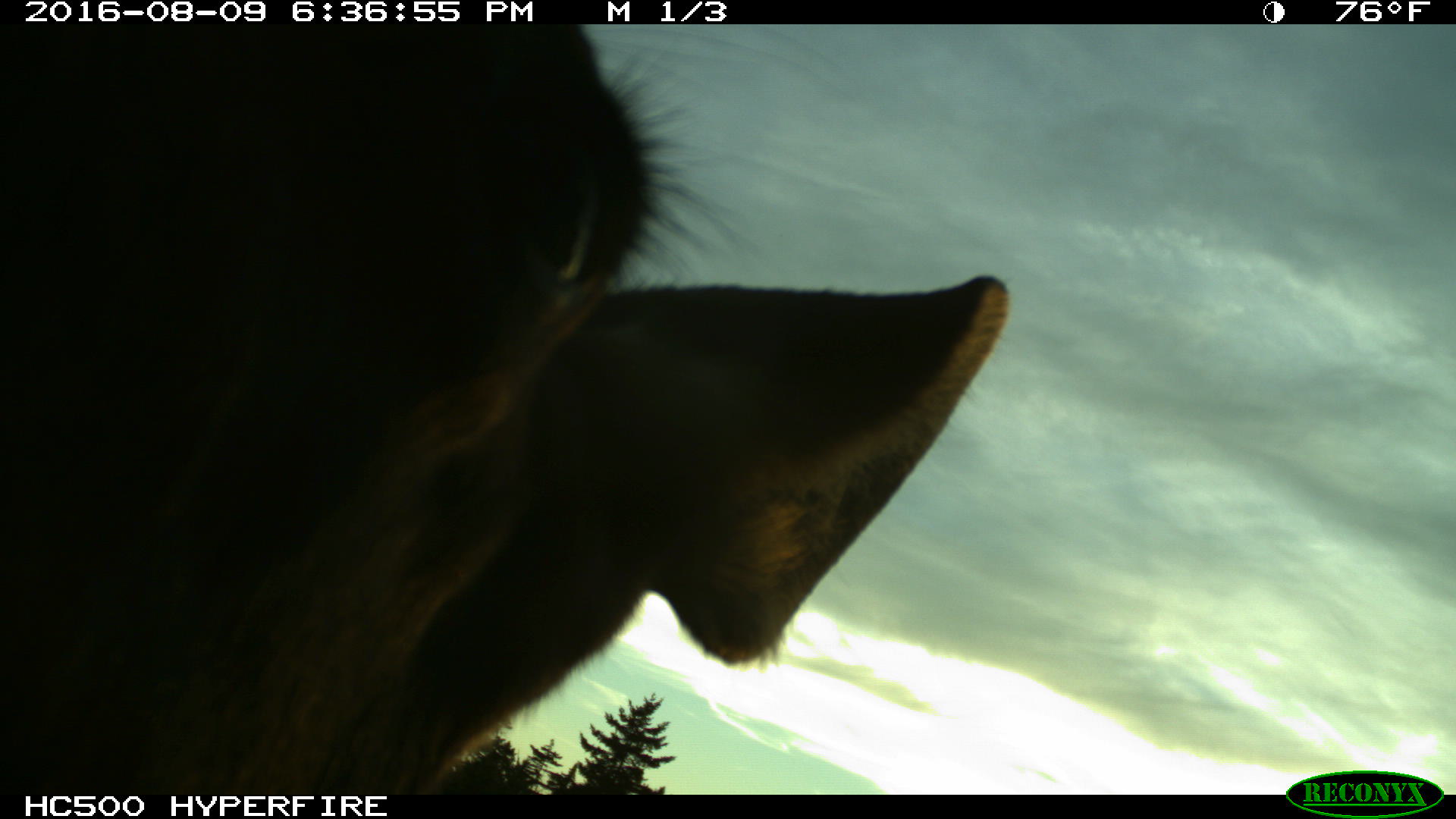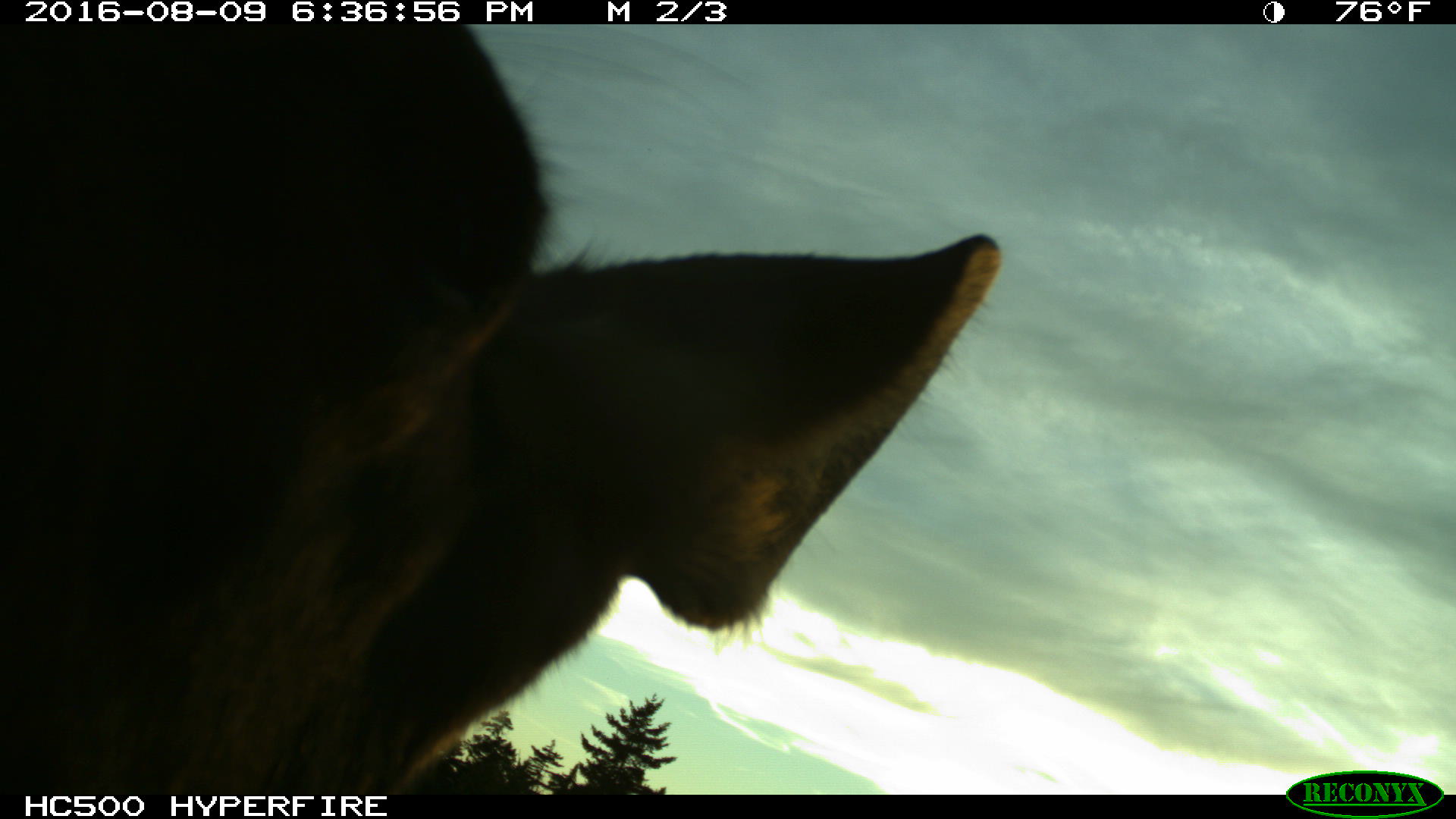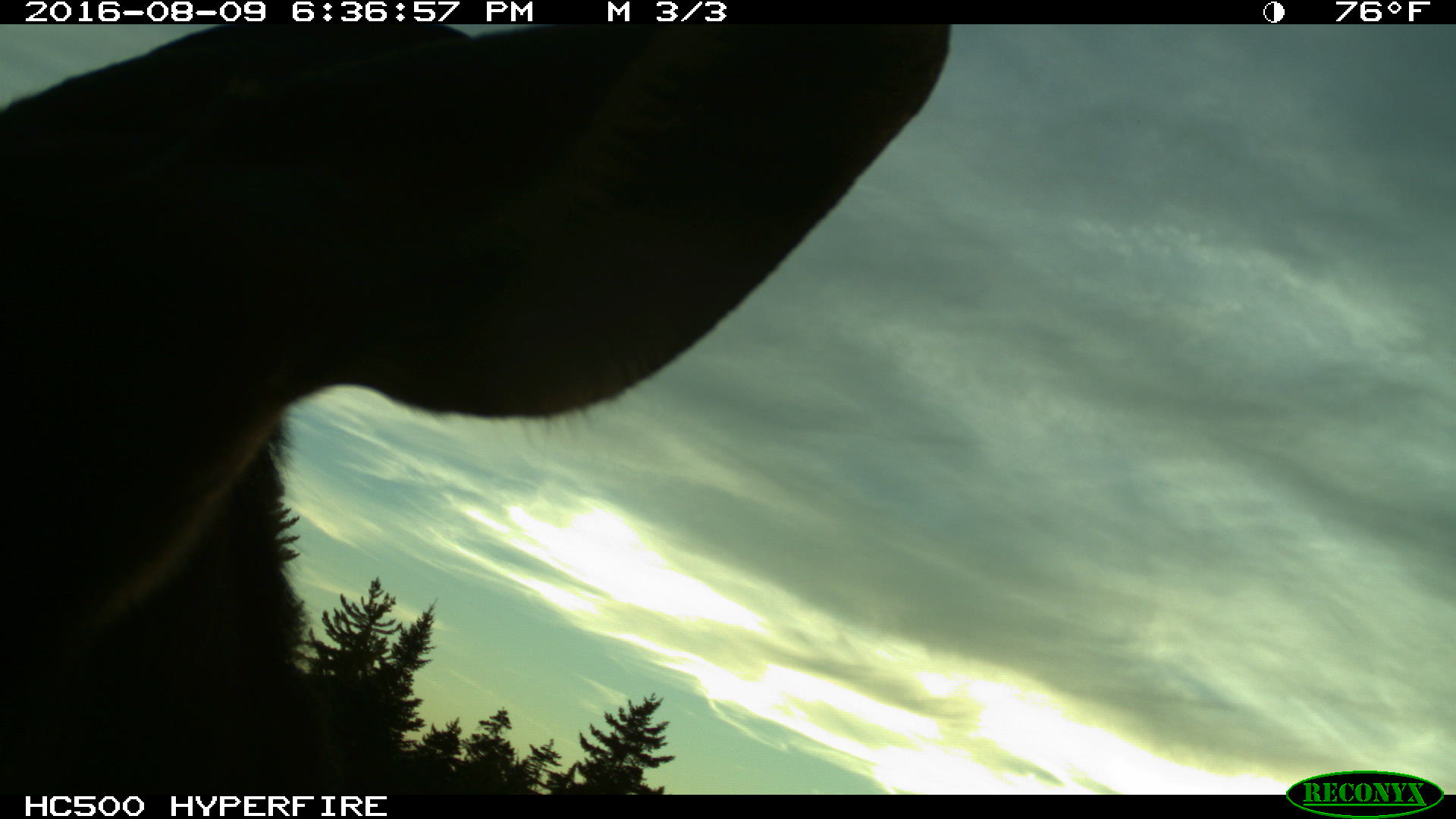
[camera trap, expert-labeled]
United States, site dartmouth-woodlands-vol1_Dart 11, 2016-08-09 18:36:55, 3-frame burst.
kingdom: Animalia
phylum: Chordata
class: Mammalia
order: Artiodactyla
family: Cervidae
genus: Alces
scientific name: Alces alces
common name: moose